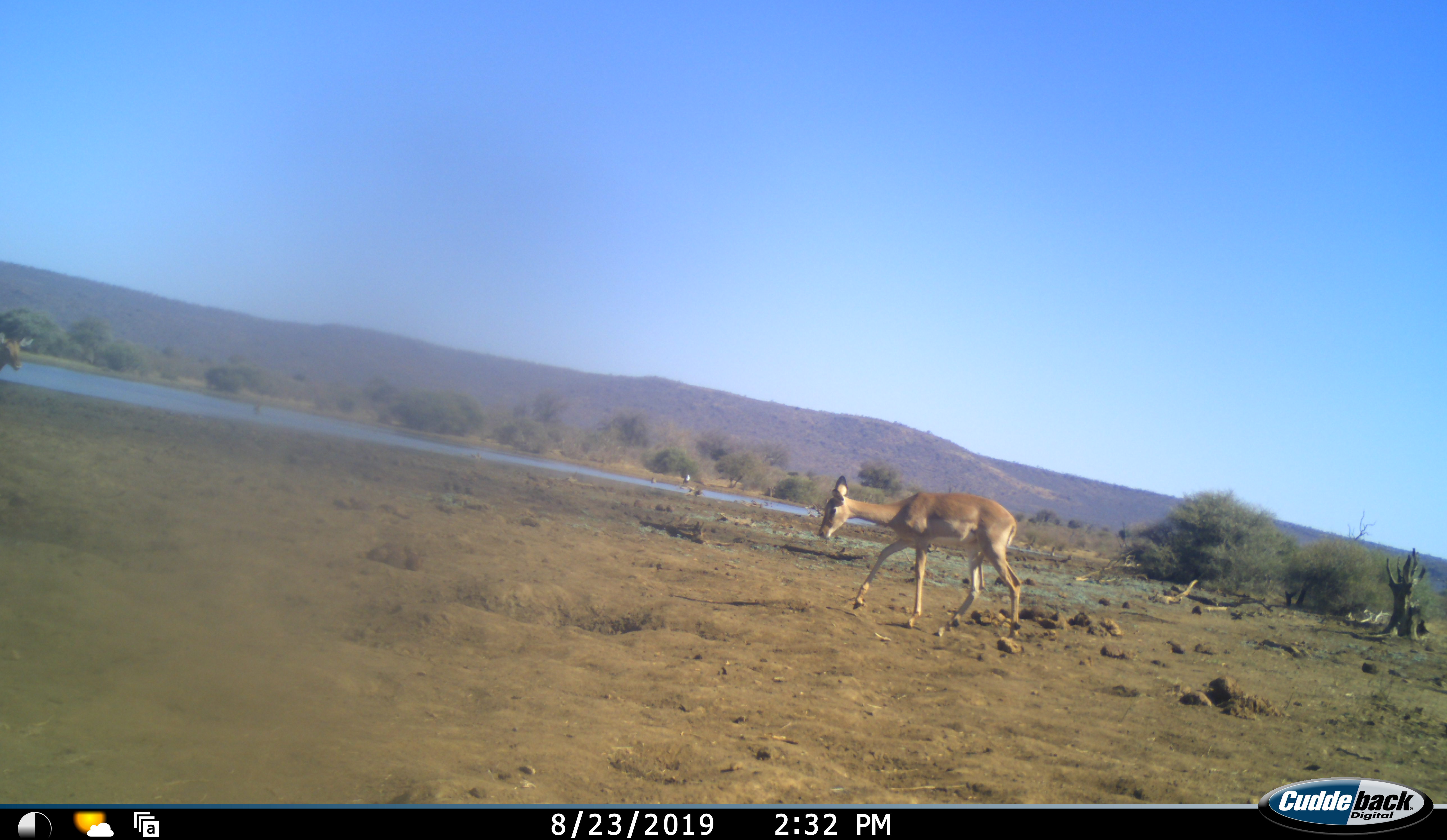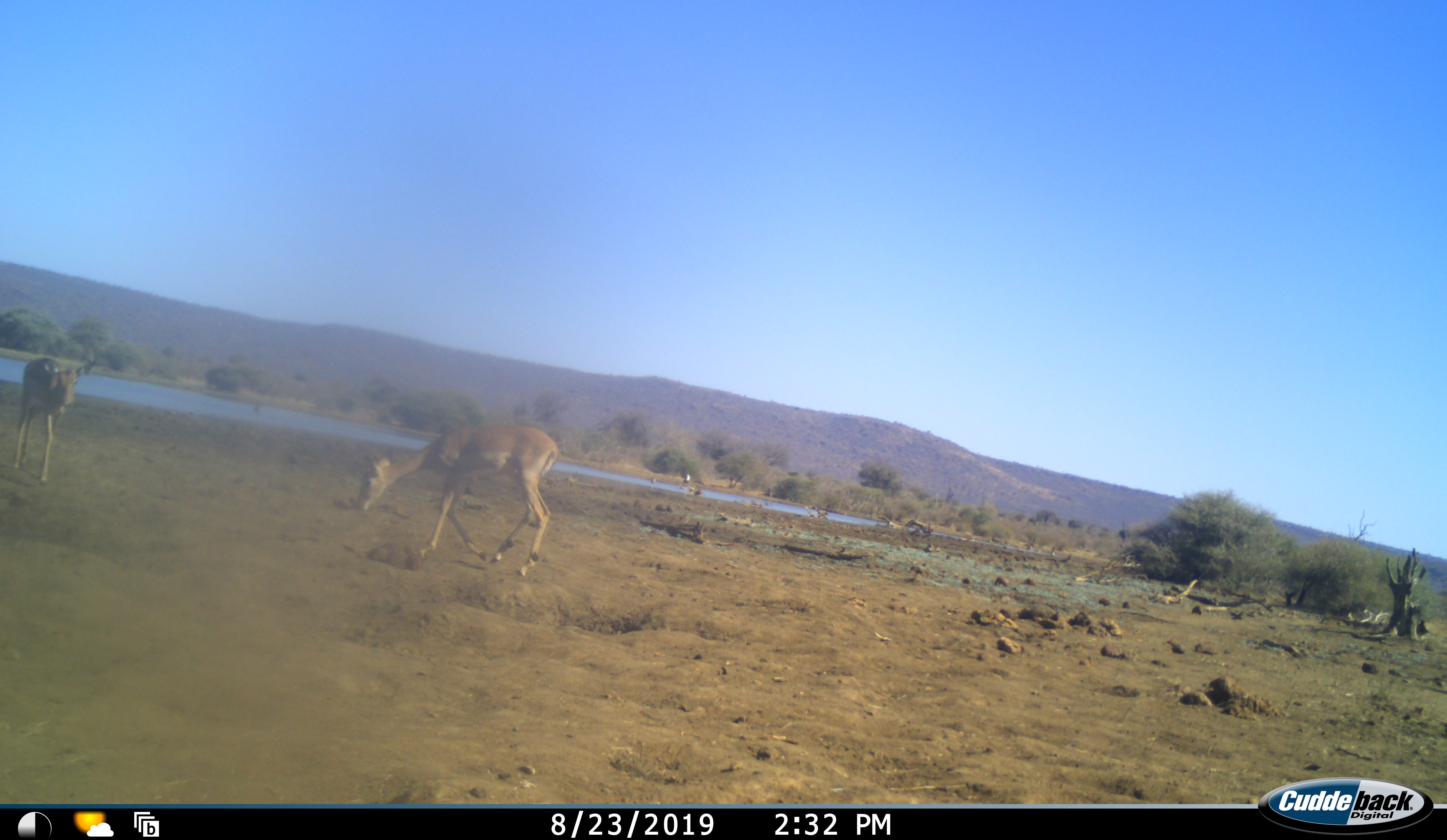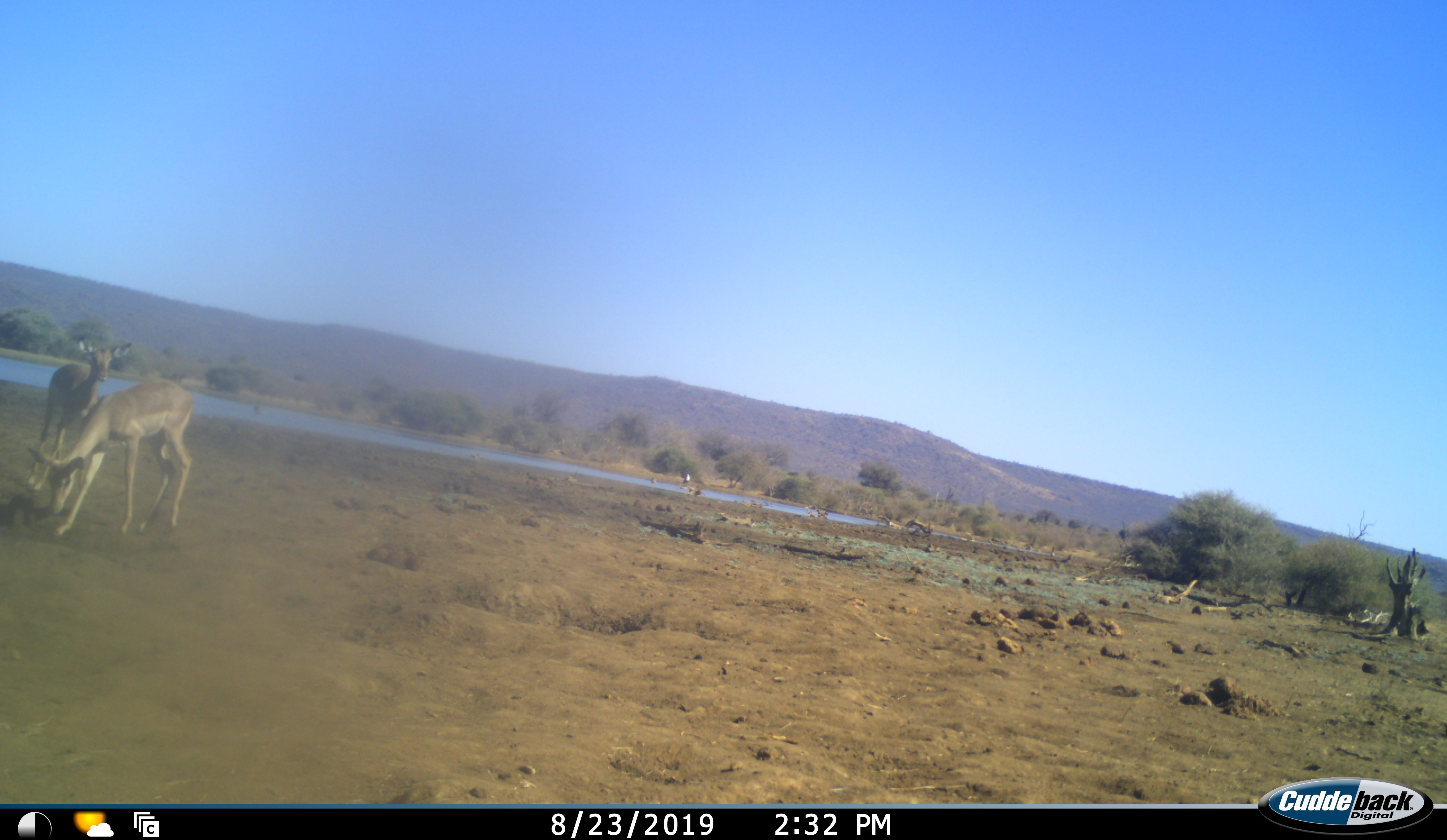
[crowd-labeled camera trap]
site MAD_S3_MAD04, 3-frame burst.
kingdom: Animalia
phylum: Chordata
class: Mammalia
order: Artiodactyla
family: Bovidae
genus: Aepyceros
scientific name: Aepyceros melampus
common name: impala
Impala (Aepyceros melampus), count 2. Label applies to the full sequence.